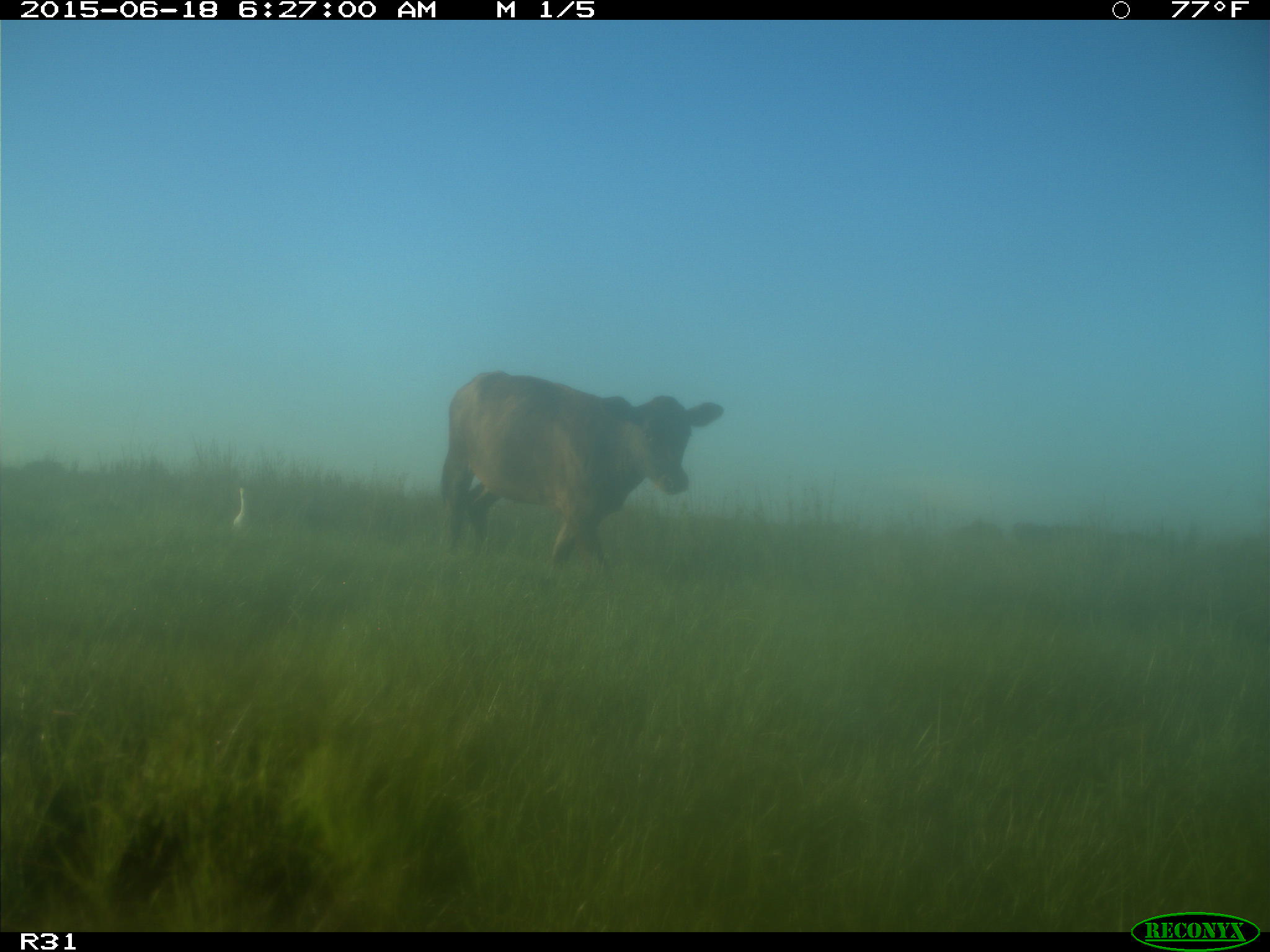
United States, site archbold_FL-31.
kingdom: Animalia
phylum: Chordata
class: Mammalia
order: Artiodactyla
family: Bovidae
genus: Bos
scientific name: Bos taurus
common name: domestic cow